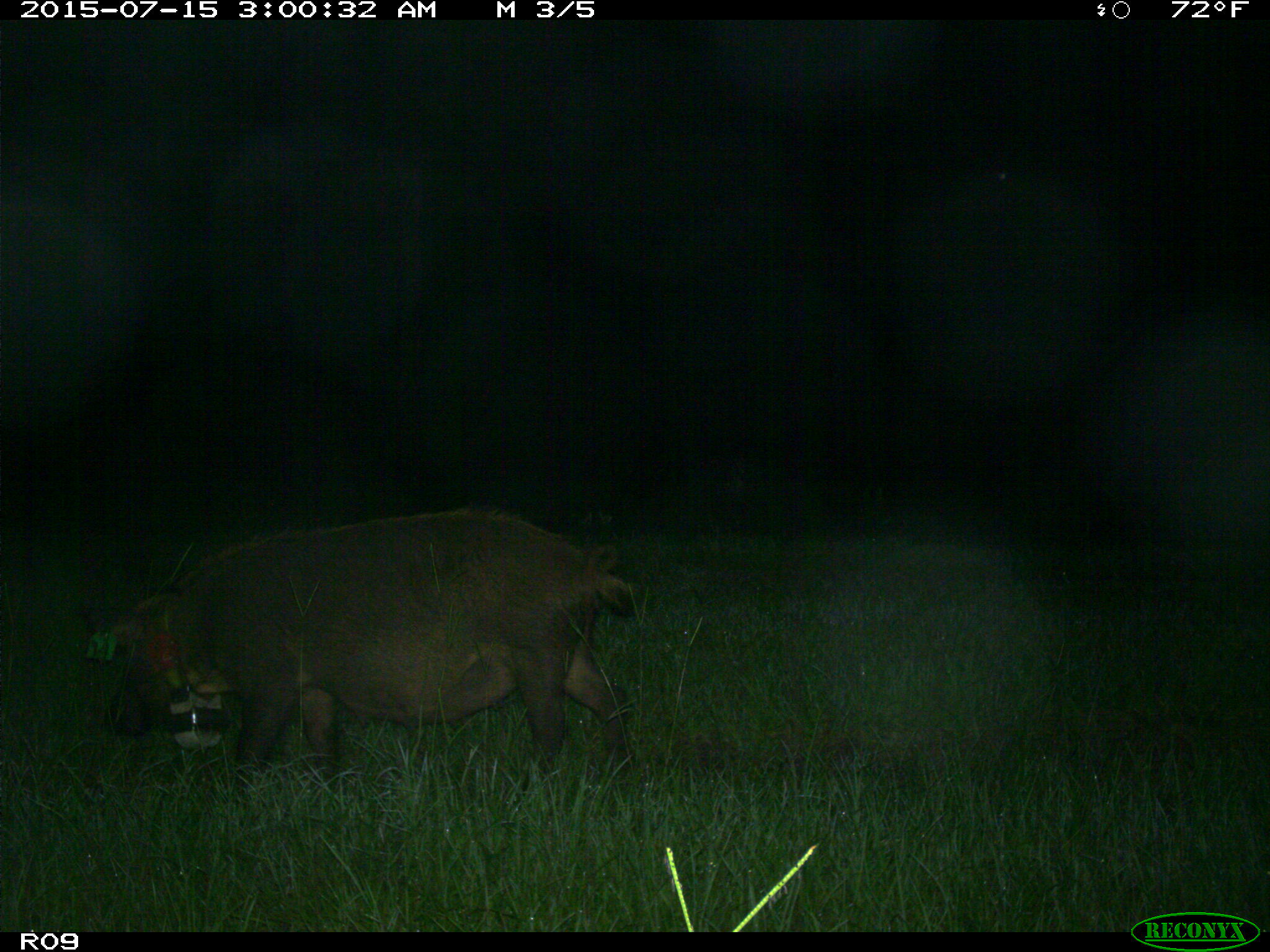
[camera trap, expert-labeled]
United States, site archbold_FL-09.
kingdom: Animalia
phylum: Chordata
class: Mammalia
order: Artiodactyla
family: Suidae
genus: Sus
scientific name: Sus scrofa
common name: wild boar